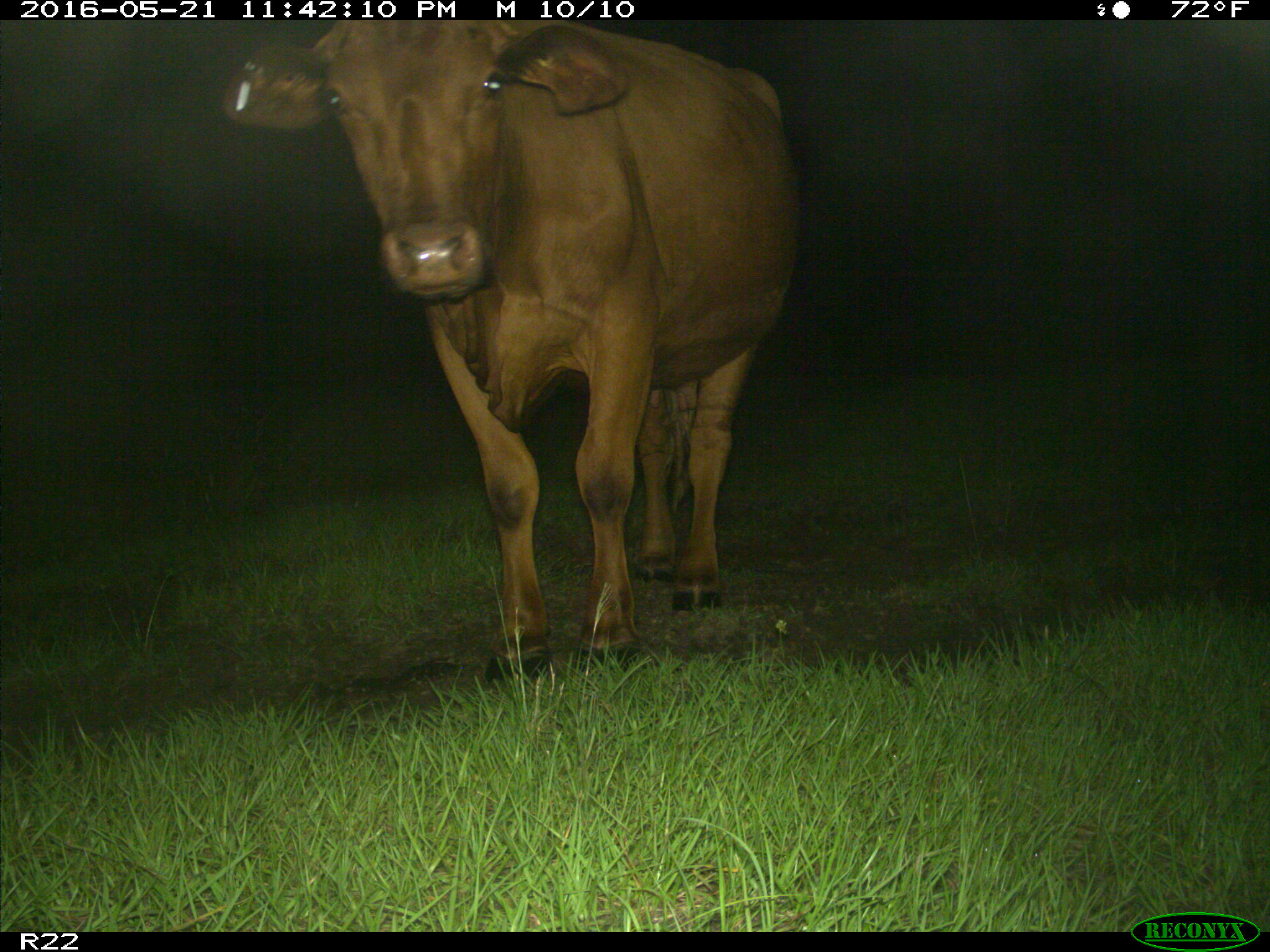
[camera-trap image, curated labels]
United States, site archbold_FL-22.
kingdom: Animalia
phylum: Chordata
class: Mammalia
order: Artiodactyla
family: Bovidae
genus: Bos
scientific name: Bos taurus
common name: domestic cow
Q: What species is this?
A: Bos taurus (domestic cow).